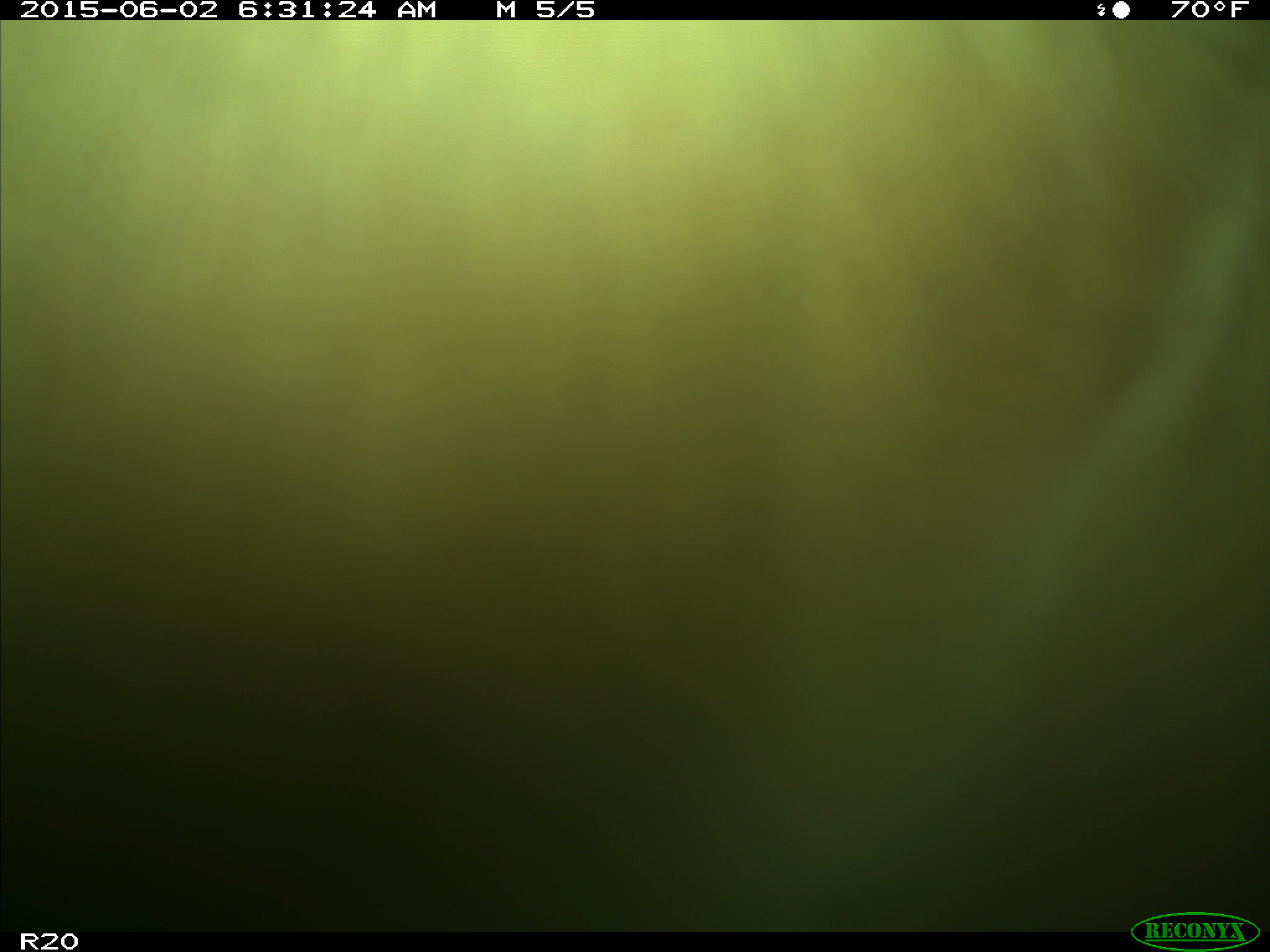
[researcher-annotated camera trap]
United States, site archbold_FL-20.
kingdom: Animalia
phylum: Chordata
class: Mammalia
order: Artiodactyla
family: Bovidae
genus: Bos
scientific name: Bos taurus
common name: domestic cow